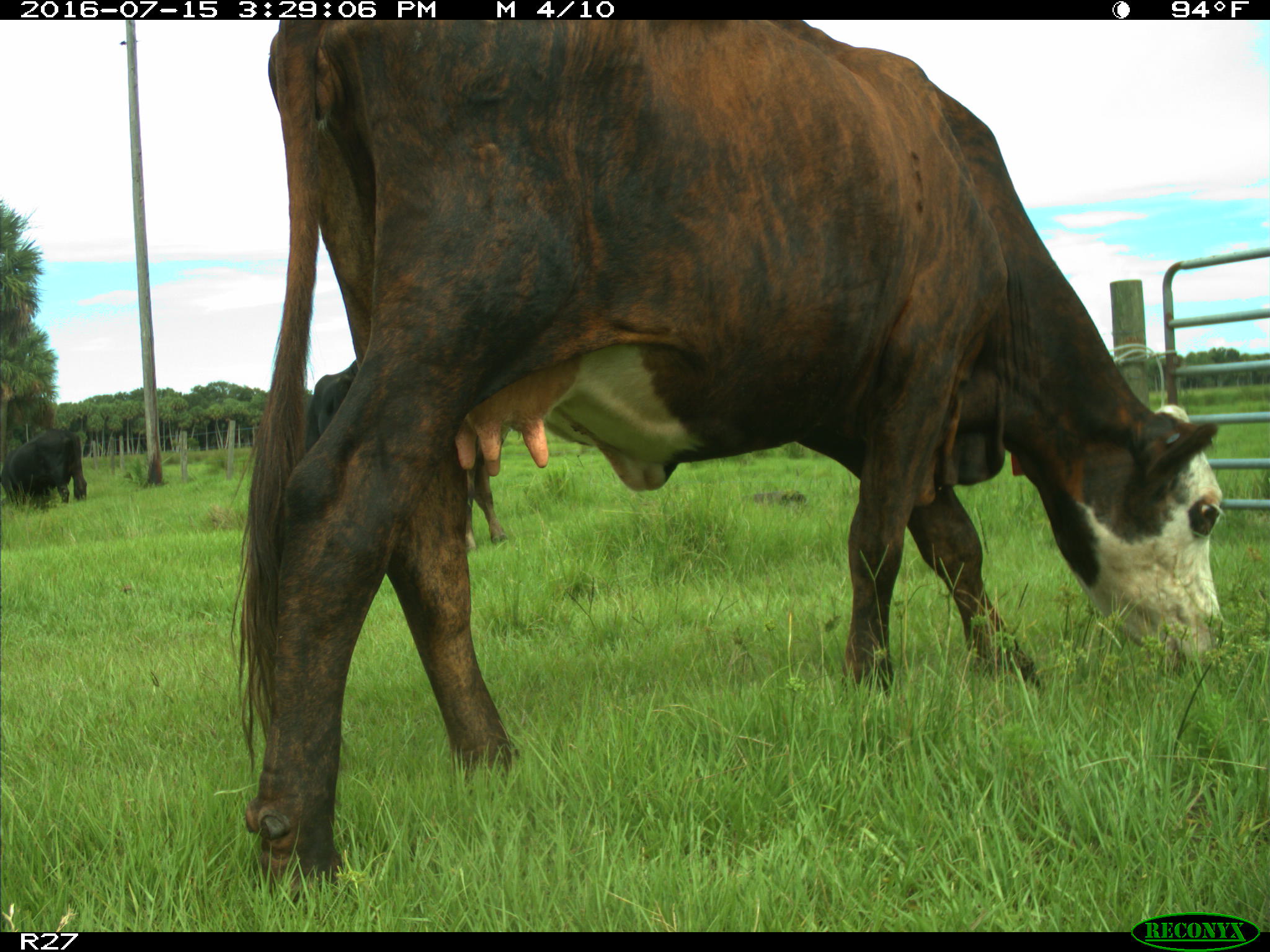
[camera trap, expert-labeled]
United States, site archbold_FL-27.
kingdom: Animalia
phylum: Chordata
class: Mammalia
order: Artiodactyla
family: Bovidae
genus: Bos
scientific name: Bos taurus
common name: domestic cow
Bos taurus (domestic cow).